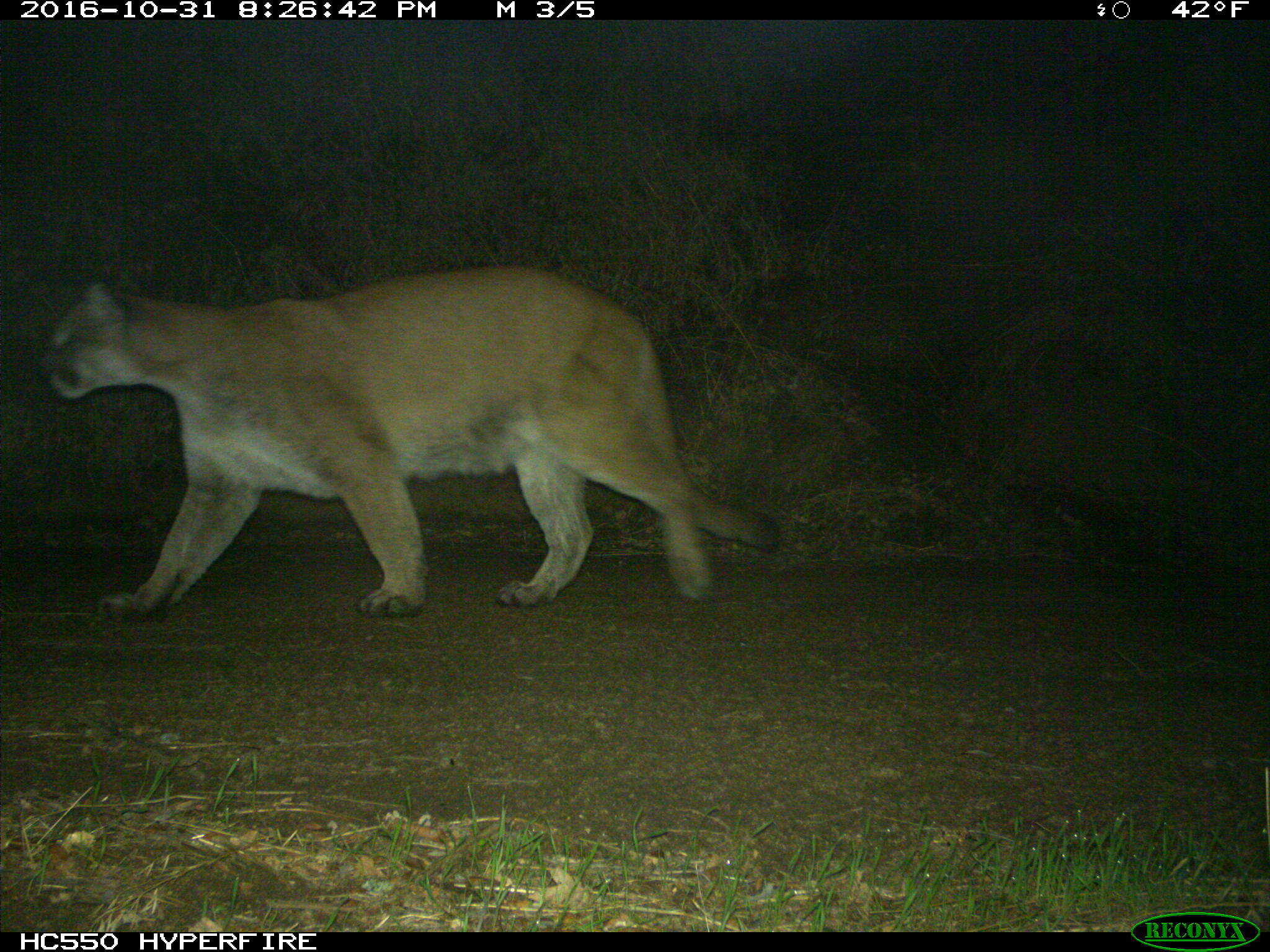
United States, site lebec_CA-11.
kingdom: Animalia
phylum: Chordata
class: Mammalia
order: Carnivora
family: Felidae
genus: Puma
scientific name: Puma concolor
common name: mountain lion